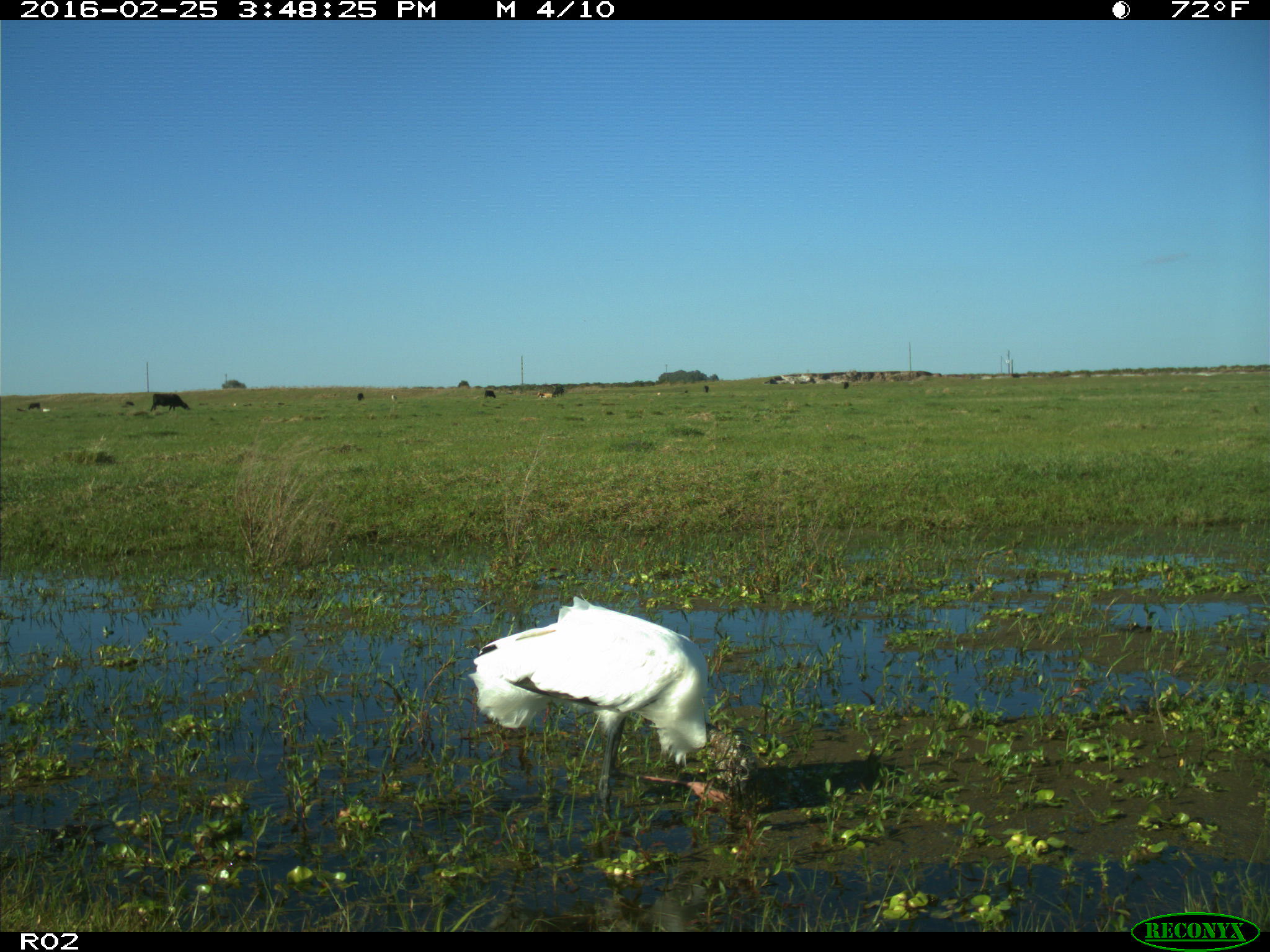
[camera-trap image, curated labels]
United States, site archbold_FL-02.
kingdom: Animalia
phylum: Chordata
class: Mammalia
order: Artiodactyla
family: Bovidae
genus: Bos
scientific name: Bos taurus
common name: domestic cow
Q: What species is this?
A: Bos taurus (domestic cow).